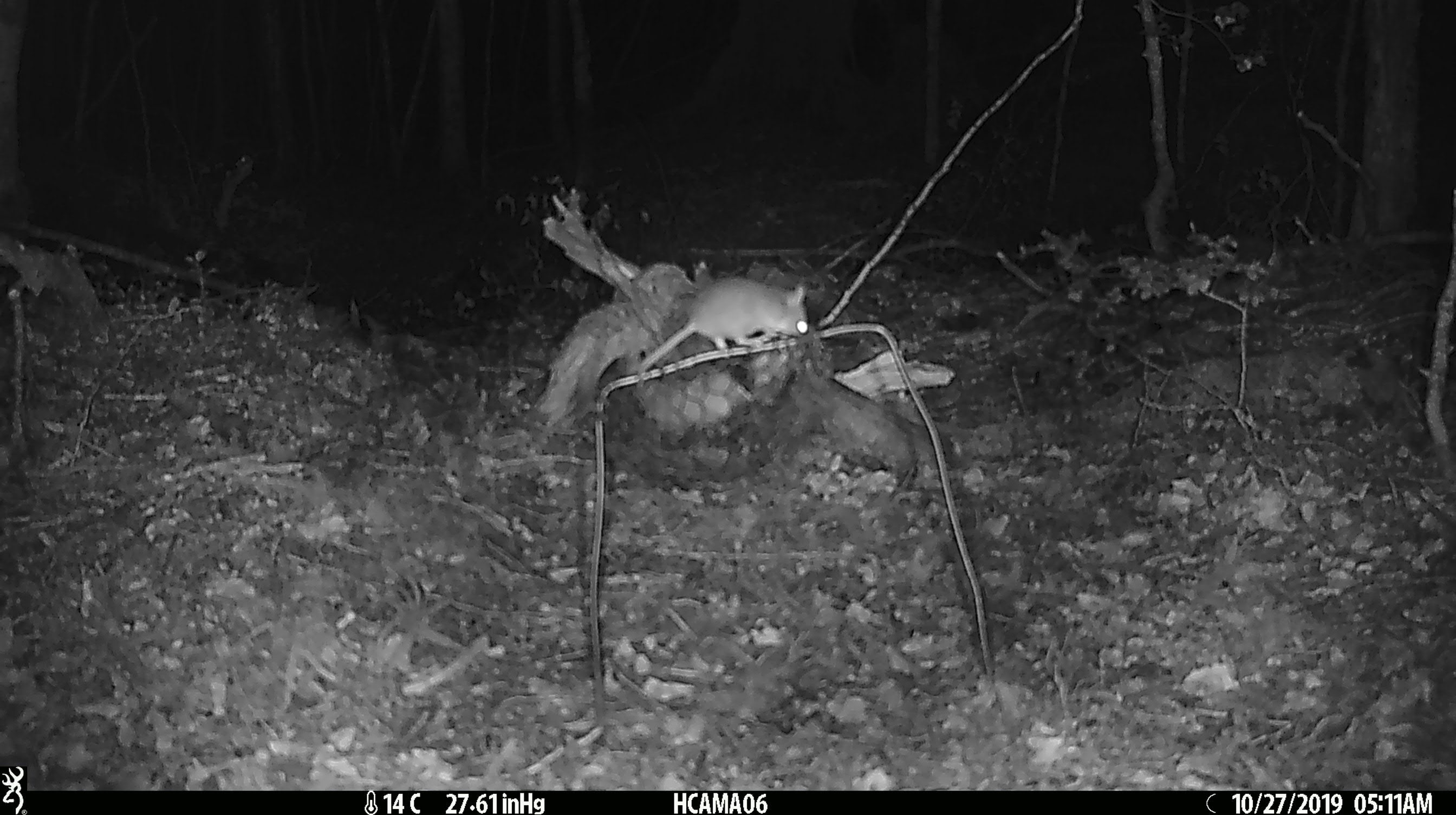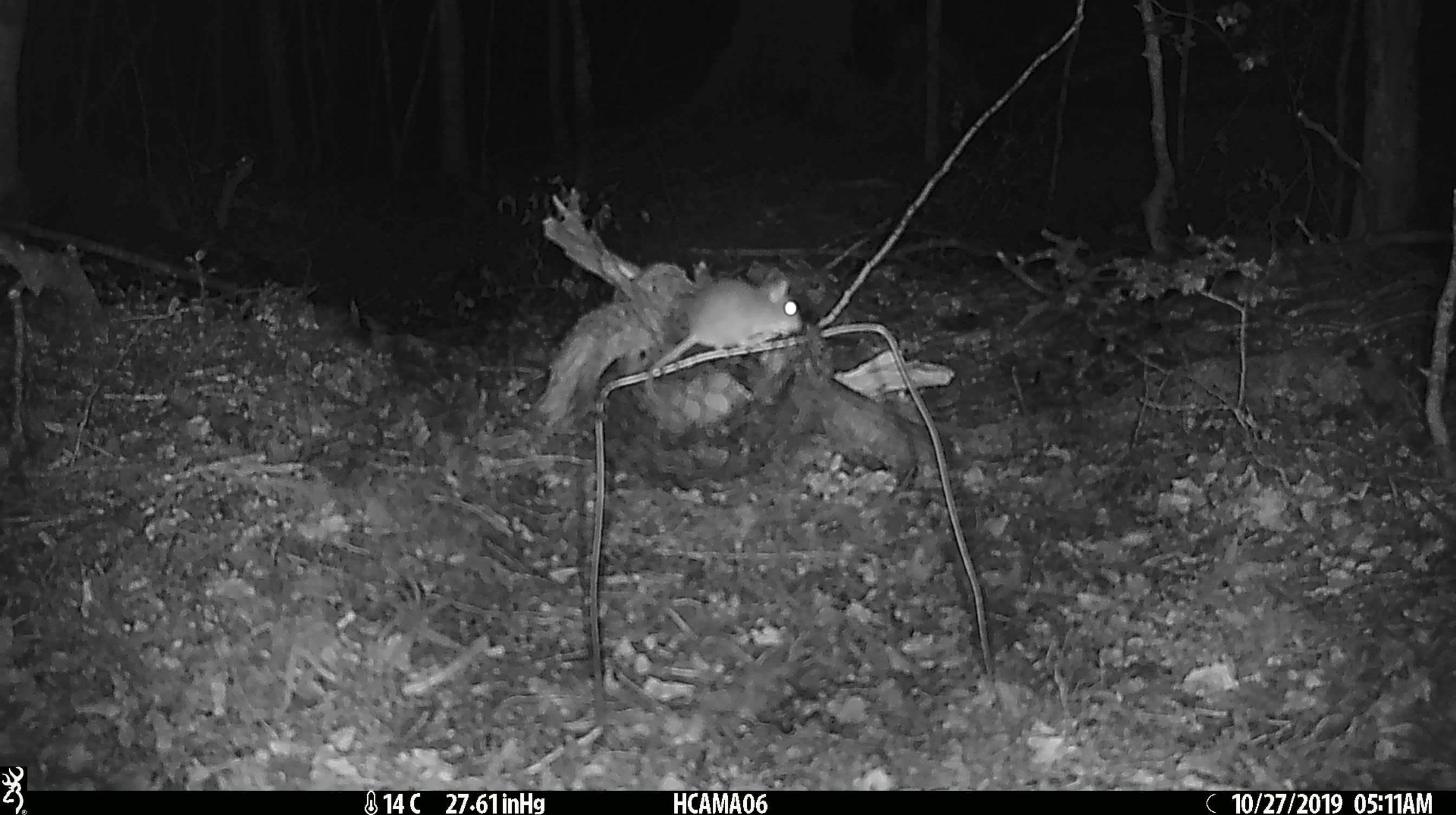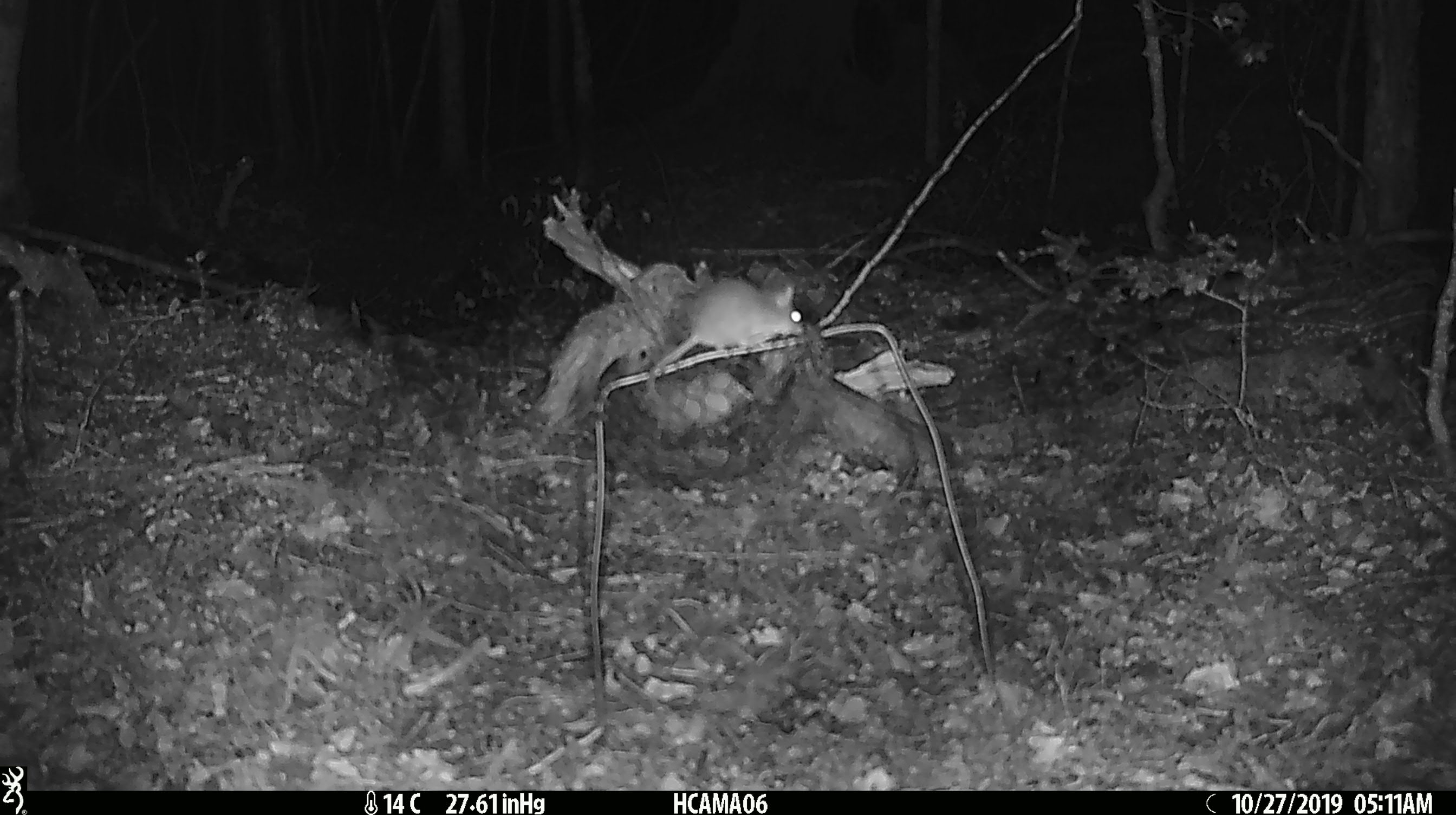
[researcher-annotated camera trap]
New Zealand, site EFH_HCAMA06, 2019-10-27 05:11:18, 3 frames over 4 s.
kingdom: Animalia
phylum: Chordata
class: Mammalia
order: Rodentia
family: Muridae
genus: Mus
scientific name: Mus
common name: mouse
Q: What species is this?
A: Mouse (Mus).